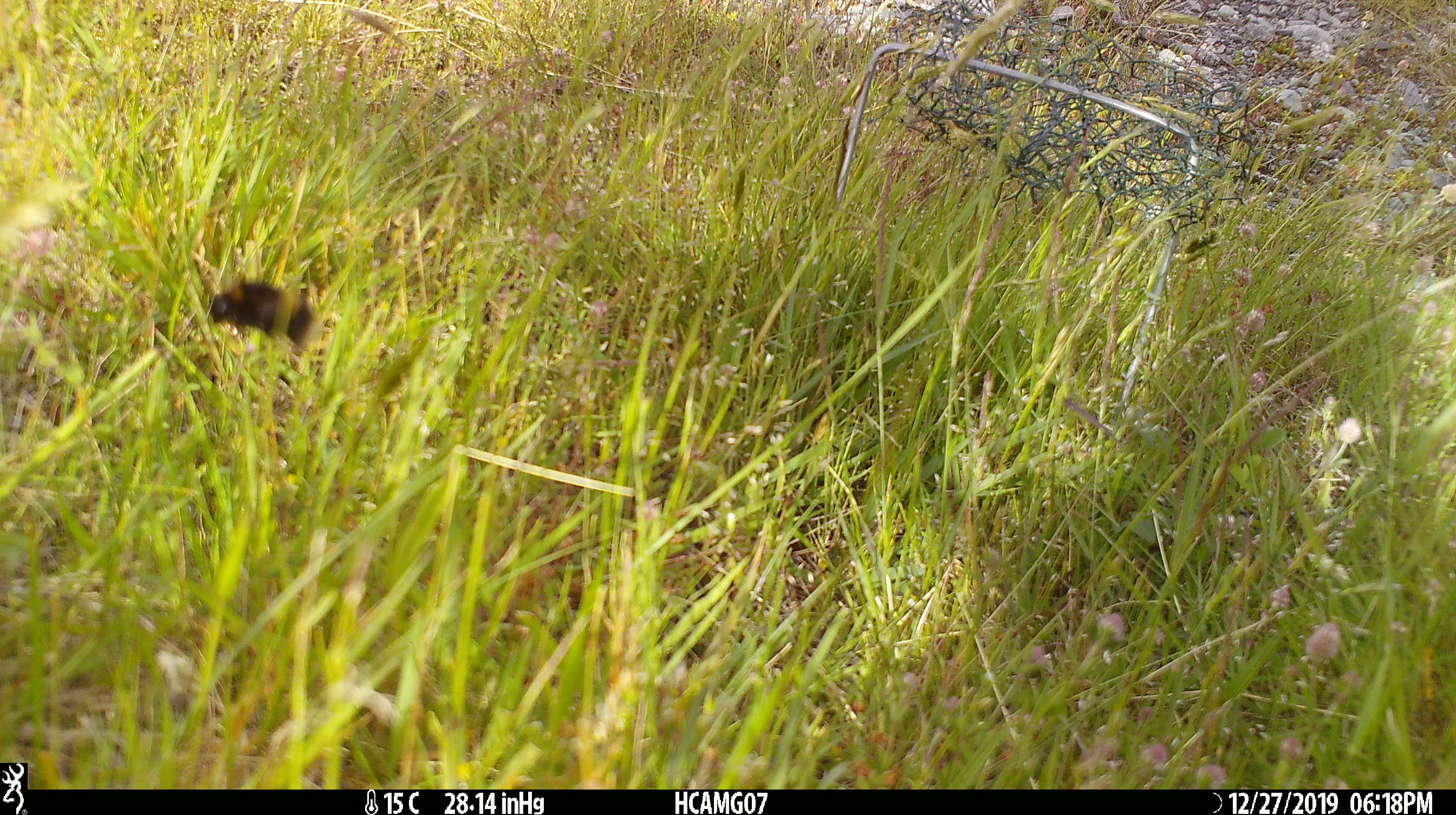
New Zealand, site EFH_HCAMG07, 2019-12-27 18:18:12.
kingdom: Animalia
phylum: Arthropoda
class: Insecta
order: Lepidoptera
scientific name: Lepidoptera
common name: moth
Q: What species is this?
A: Moth (Lepidoptera).